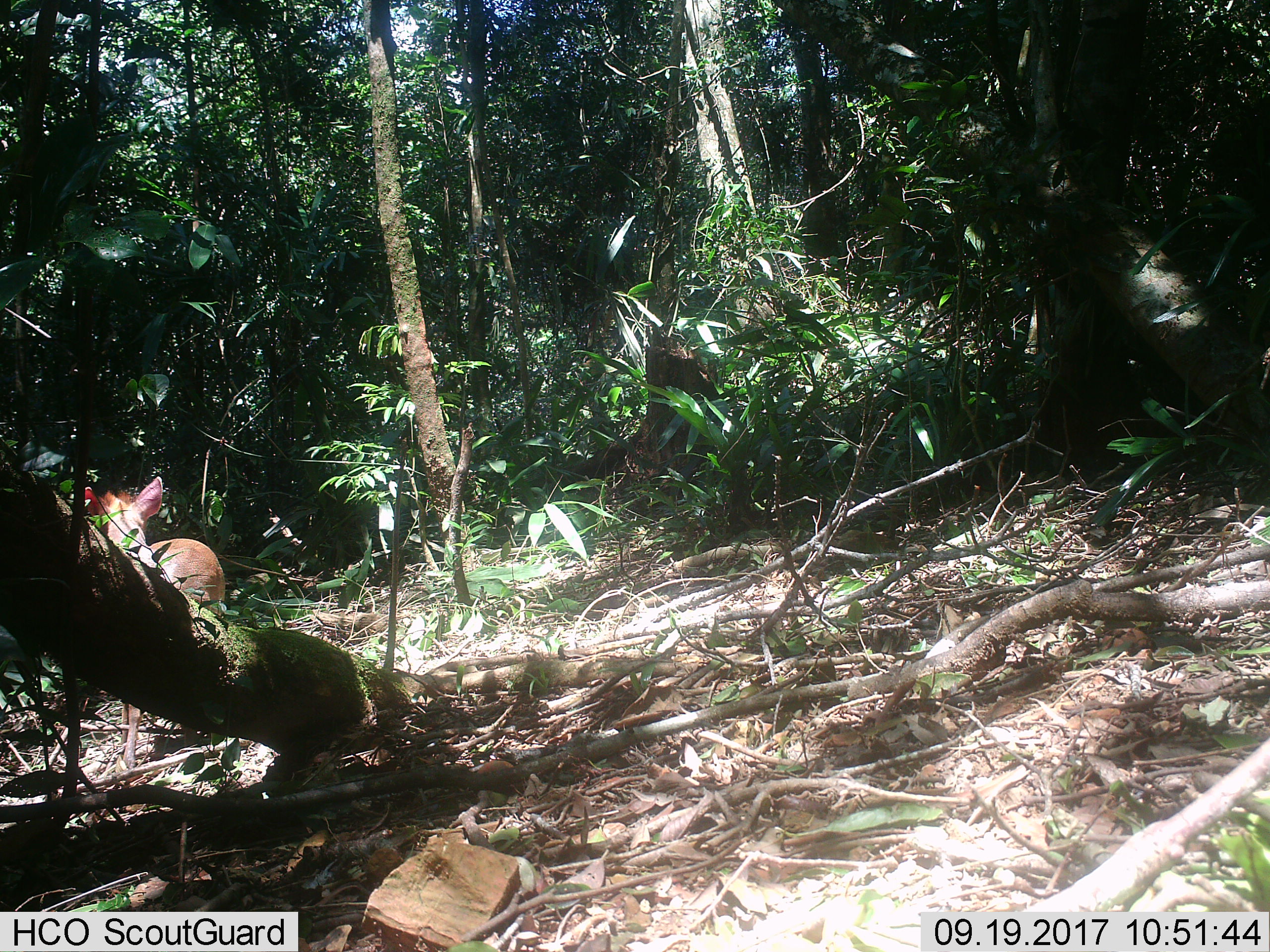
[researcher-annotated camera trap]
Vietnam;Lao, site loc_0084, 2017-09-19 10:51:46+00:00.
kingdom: Animalia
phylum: Chordata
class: Mammalia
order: Artiodactyla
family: Cervidae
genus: Muntiacus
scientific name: Muntiacus rooseveltorum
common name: roosevelt's muntjac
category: roosevelts muntjac group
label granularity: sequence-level